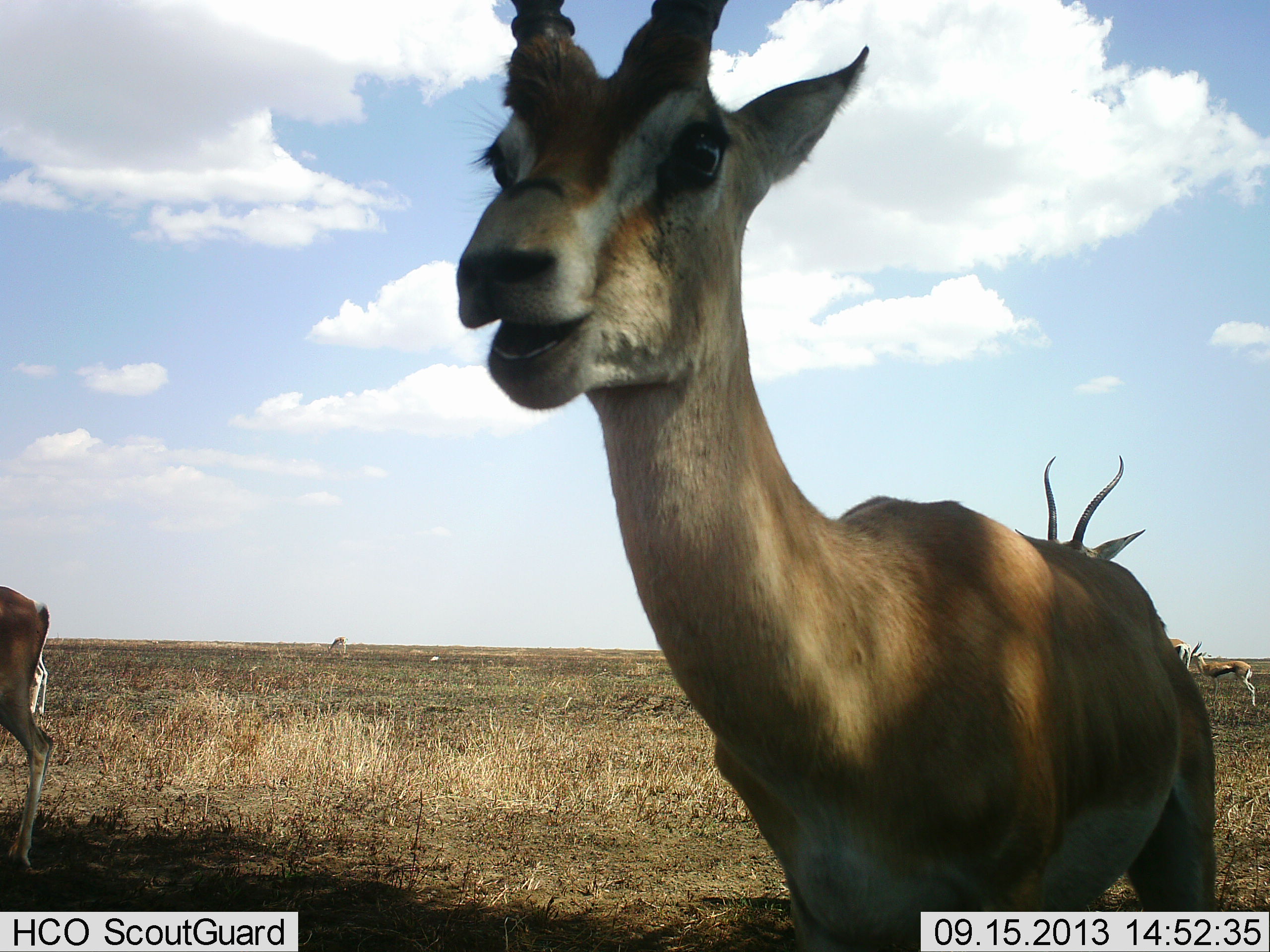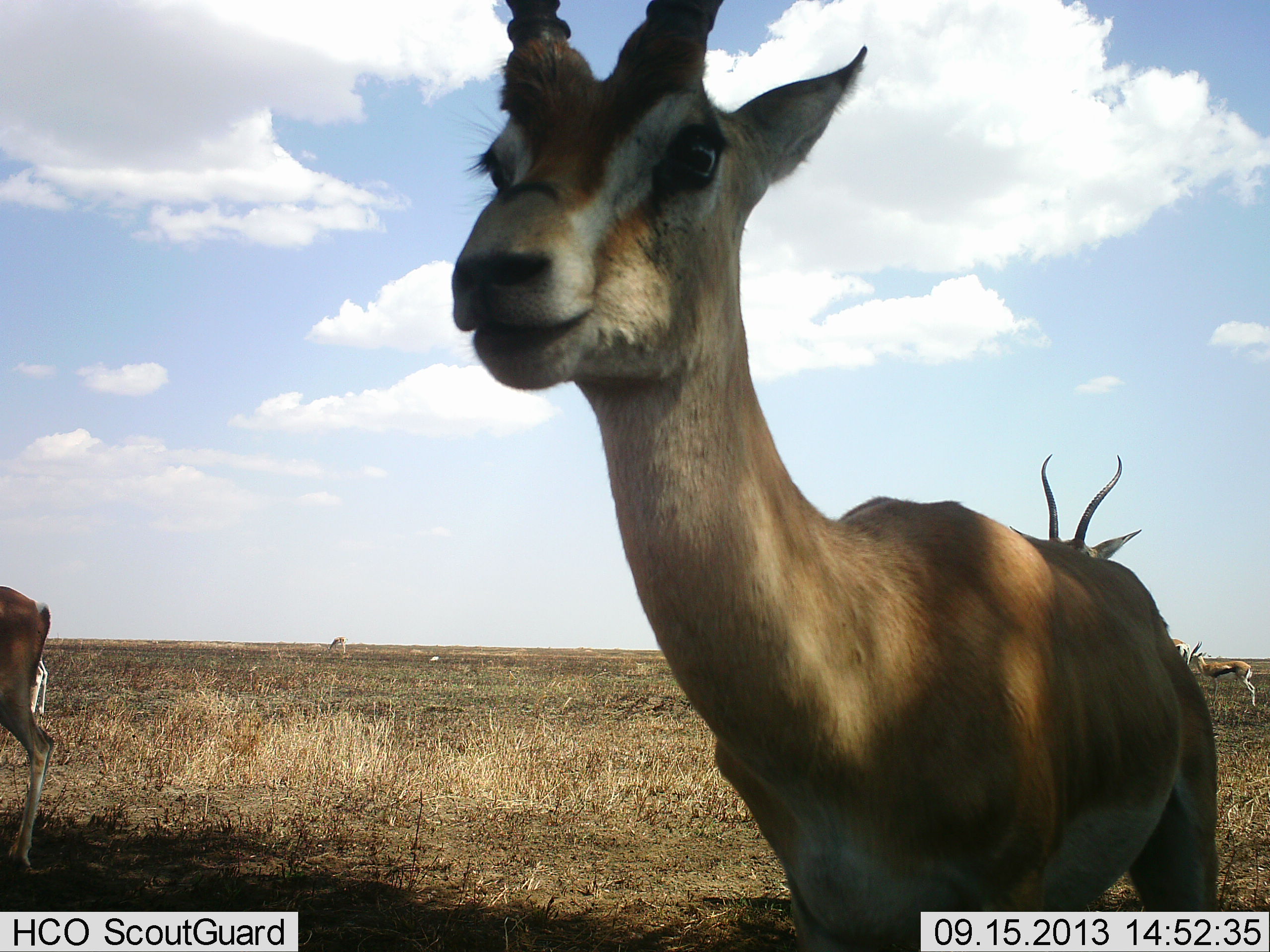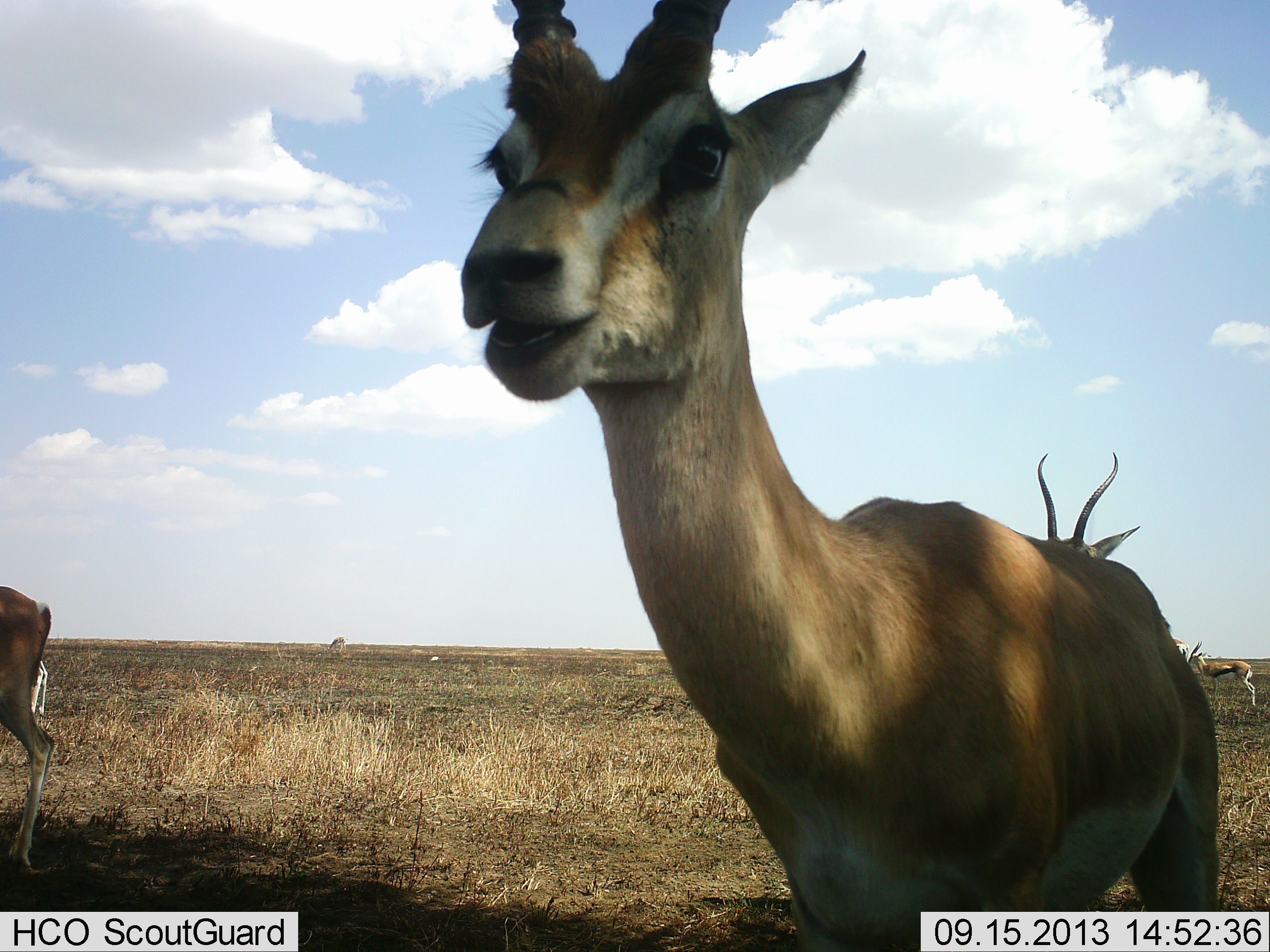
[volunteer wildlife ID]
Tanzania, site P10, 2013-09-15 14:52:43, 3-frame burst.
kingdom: Animalia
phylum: Chordata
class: Mammalia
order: Artiodactyla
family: Bovidae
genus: Nanger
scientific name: Nanger granti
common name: grant's gazelle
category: gazellegrants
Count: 3.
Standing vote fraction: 100%.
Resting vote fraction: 0%.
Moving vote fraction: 0%.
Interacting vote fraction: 0%.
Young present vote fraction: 0%.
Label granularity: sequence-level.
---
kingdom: Animalia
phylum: Chordata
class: Mammalia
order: Artiodactyla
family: Bovidae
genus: Eudorcas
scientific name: Eudorcas thomsonii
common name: thomson's gazelle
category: gazellethomsons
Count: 2.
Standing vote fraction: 100%.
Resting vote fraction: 0%.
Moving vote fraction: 0%.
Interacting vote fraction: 0%.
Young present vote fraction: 0%.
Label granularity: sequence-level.